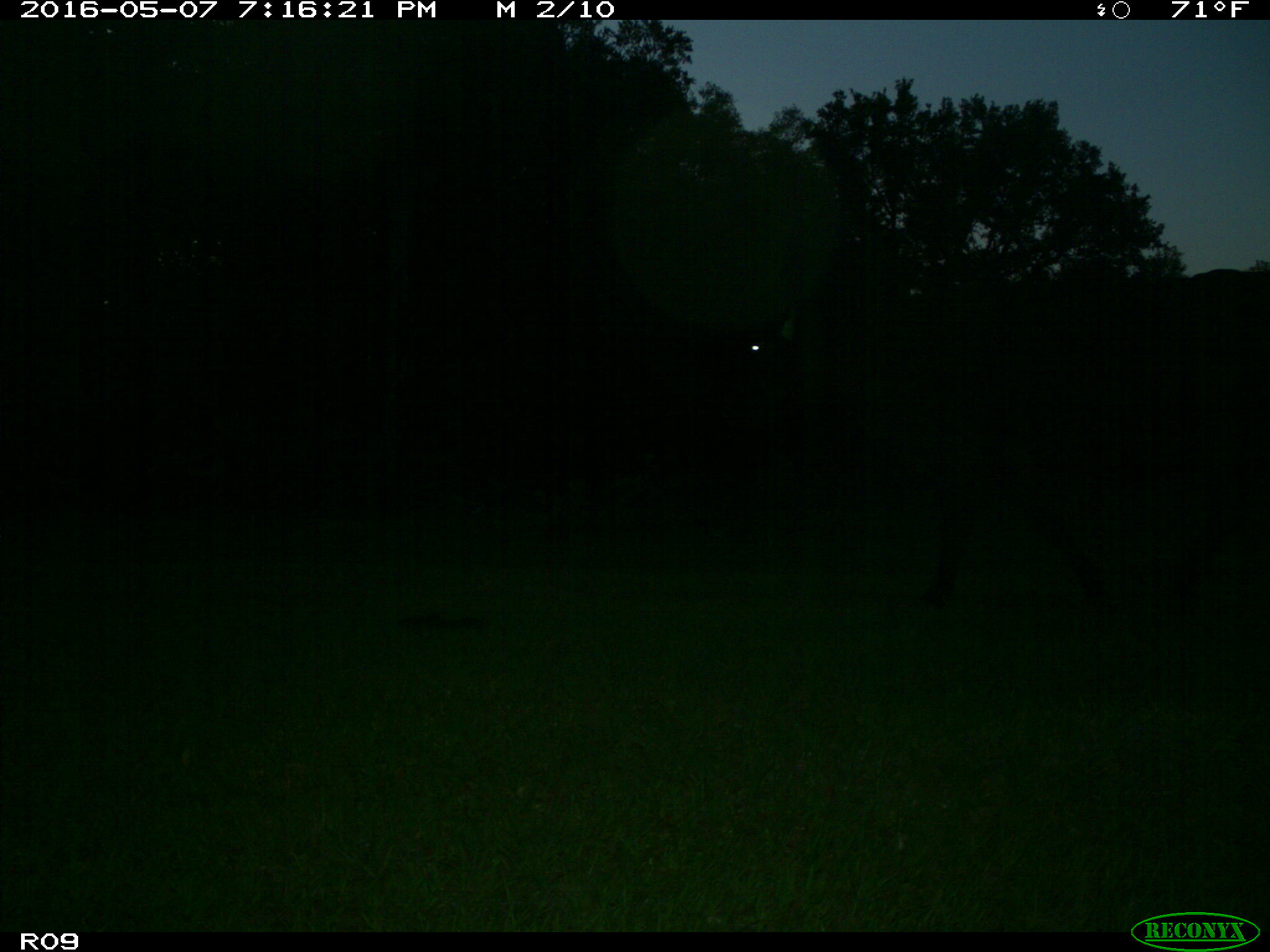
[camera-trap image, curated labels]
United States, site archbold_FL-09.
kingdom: Animalia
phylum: Chordata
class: Mammalia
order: Artiodactyla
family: Bovidae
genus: Bos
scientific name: Bos taurus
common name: domestic cow